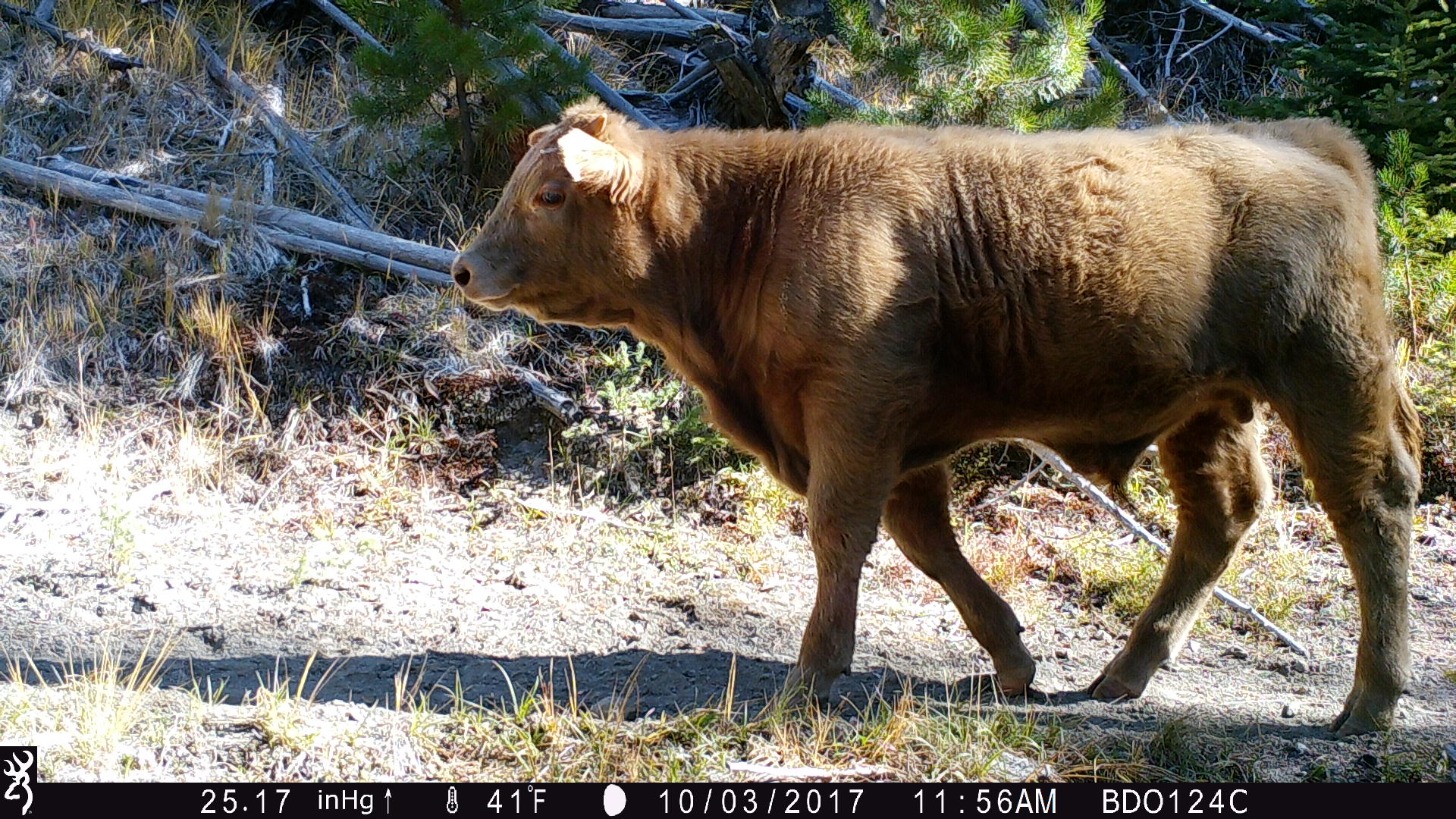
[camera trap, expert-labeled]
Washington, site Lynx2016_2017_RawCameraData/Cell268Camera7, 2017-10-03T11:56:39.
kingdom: Animalia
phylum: Chordata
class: Mammalia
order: Artiodactyla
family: Bovidae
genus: Bos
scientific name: Bos taurus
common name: domestic cattle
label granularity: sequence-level